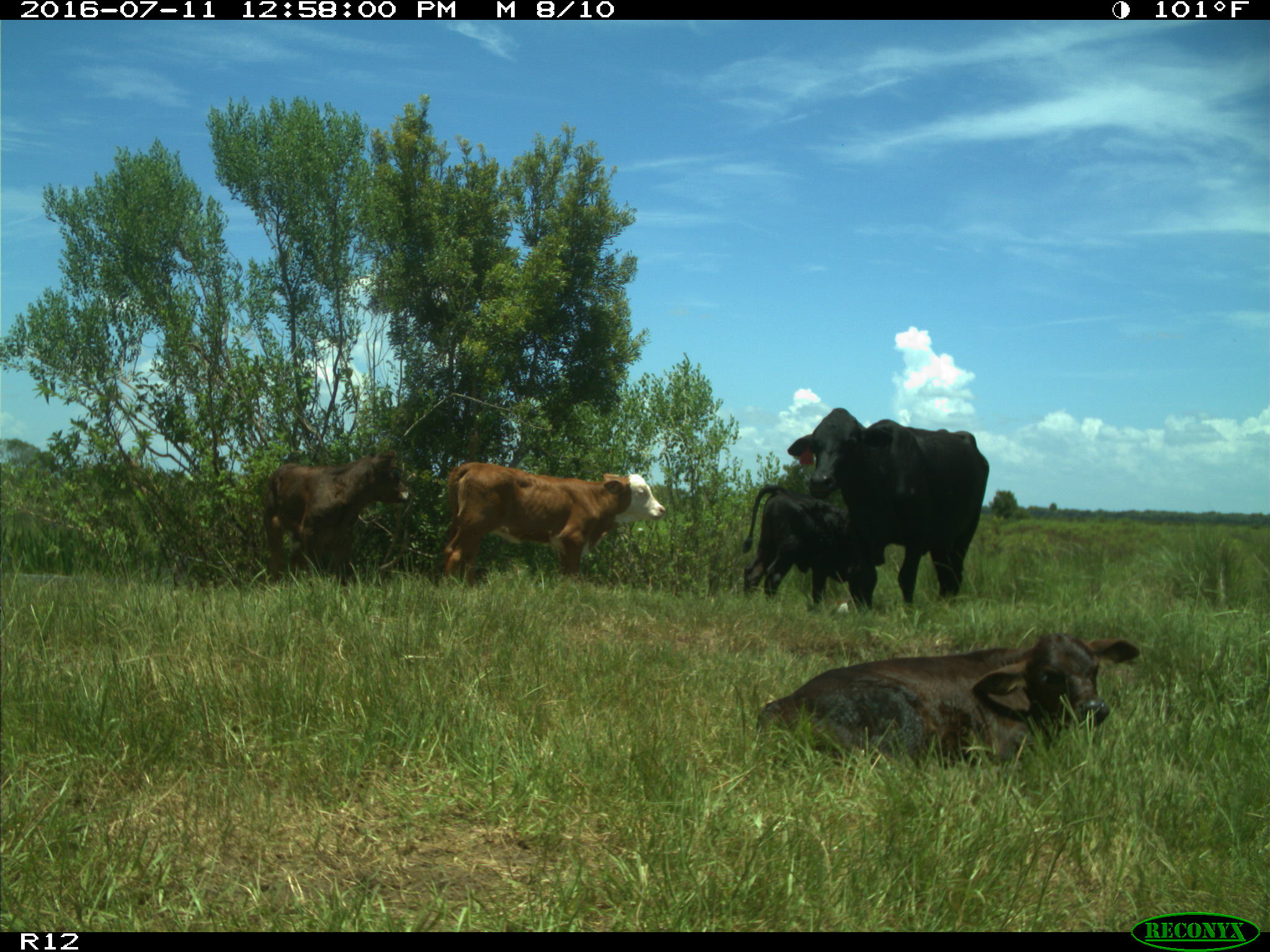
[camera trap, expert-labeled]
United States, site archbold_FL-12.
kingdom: Animalia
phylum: Chordata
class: Mammalia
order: Artiodactyla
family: Bovidae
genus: Bos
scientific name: Bos taurus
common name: domestic cow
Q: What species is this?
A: Bos taurus (domestic cow).